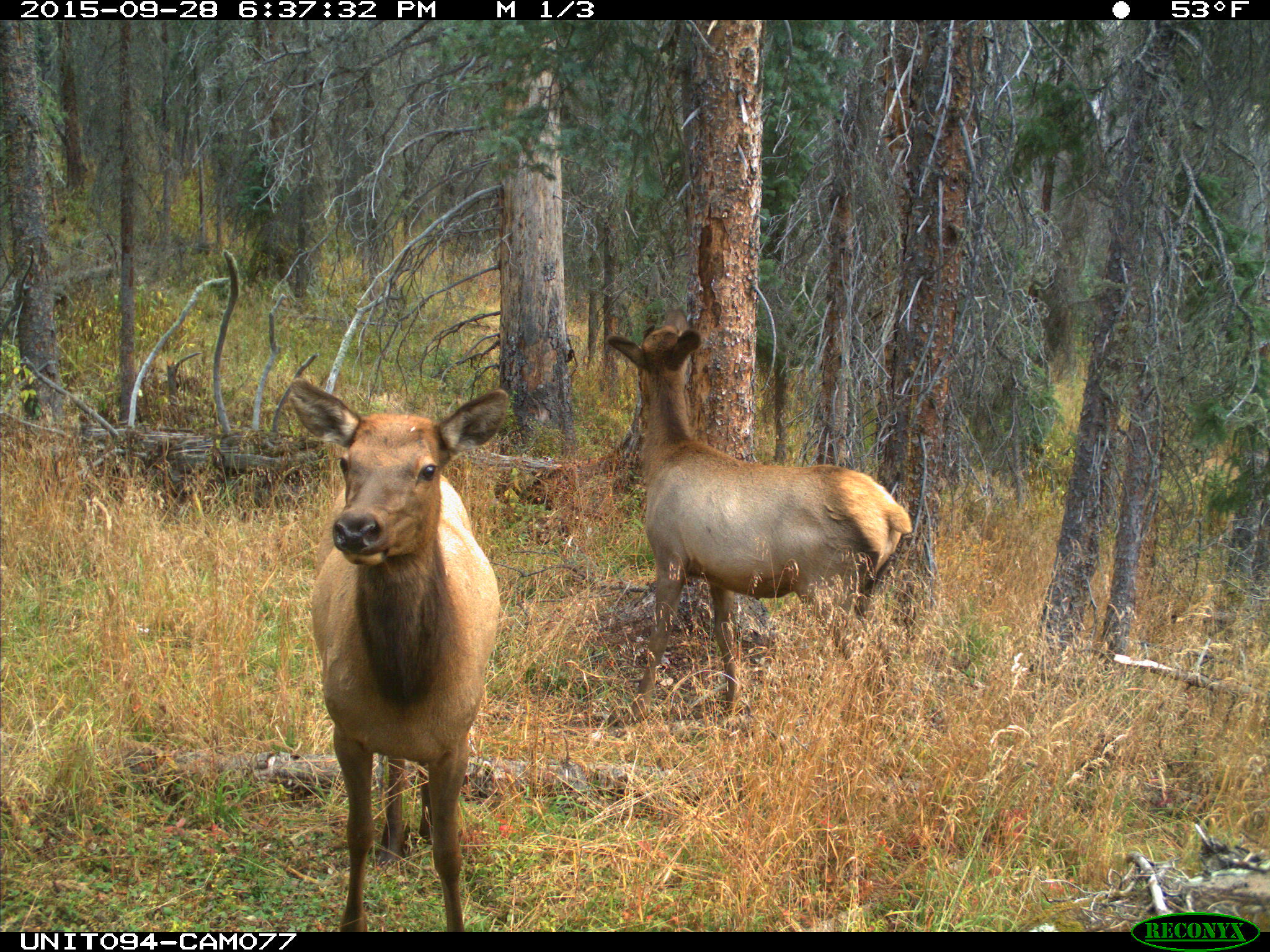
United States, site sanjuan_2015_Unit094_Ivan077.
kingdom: Animalia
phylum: Chordata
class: Mammalia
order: Artiodactyla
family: Cervidae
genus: Cervus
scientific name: Cervus elaphus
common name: red deer